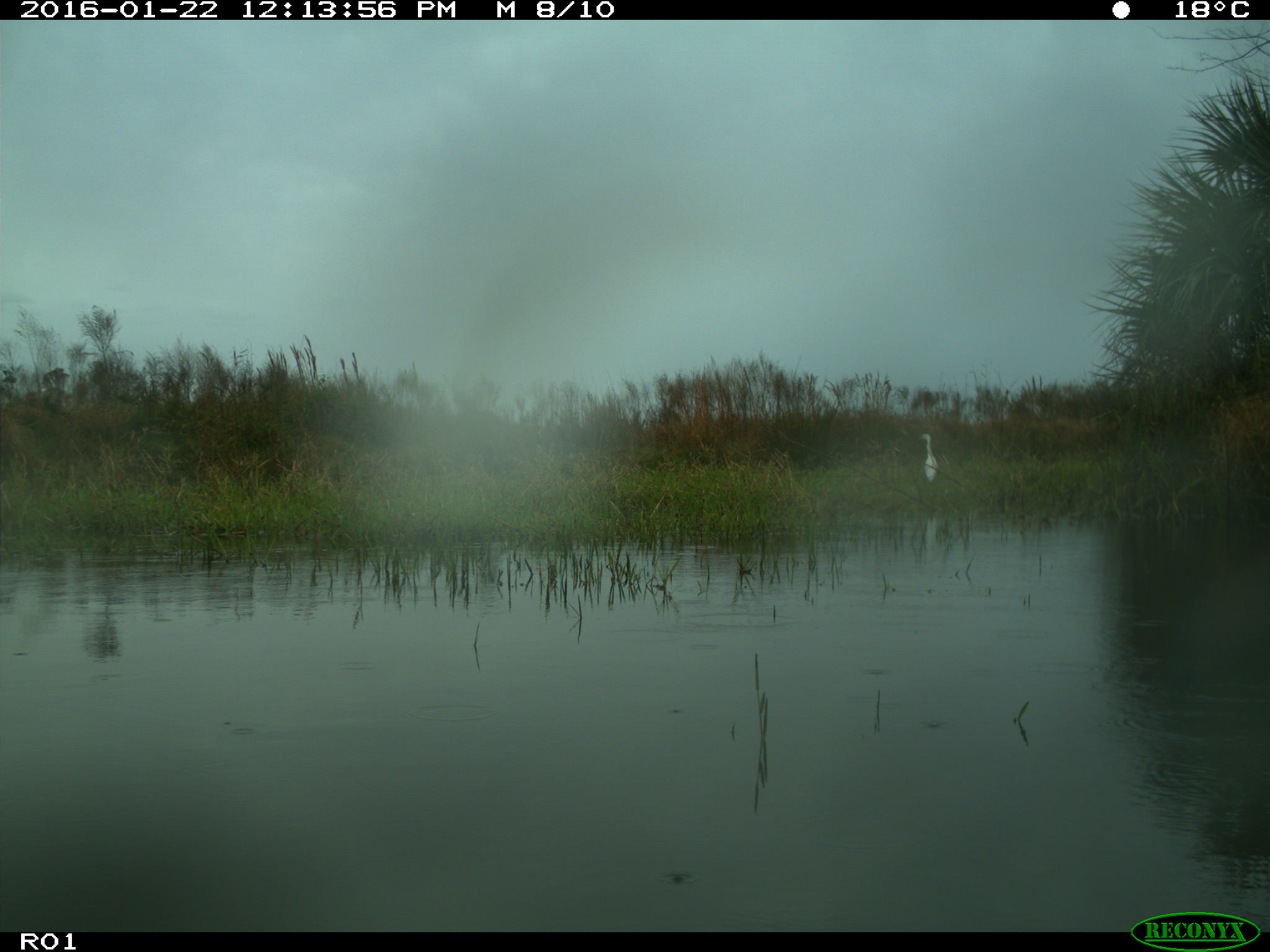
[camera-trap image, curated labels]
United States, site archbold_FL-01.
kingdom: Animalia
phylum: Chordata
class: Aves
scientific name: Aves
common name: birds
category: unidentified bird